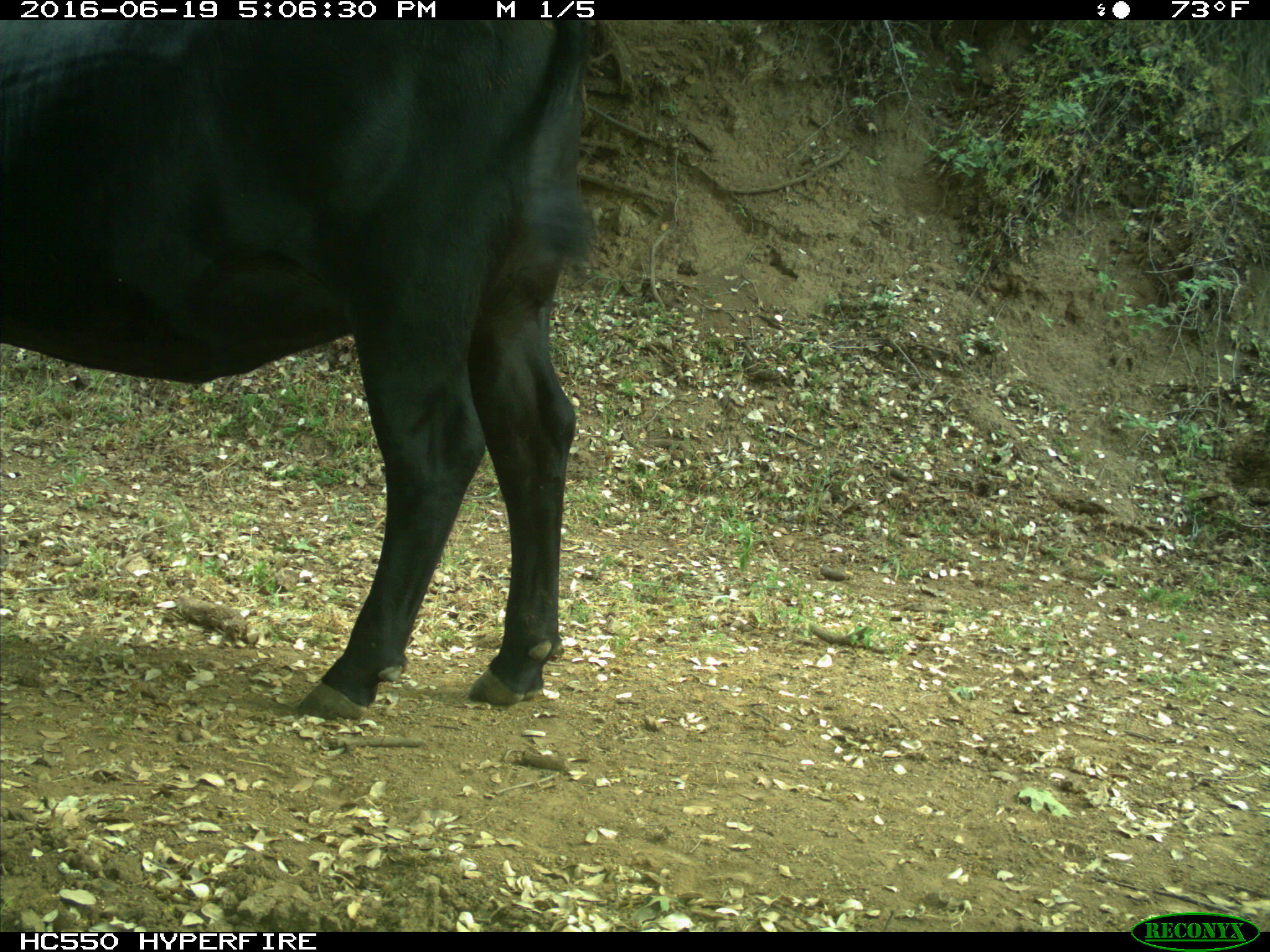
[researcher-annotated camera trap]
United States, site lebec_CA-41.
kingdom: Animalia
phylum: Chordata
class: Mammalia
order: Artiodactyla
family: Bovidae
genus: Bos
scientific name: Bos taurus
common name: domestic cow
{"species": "Bos taurus (domestic cow)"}